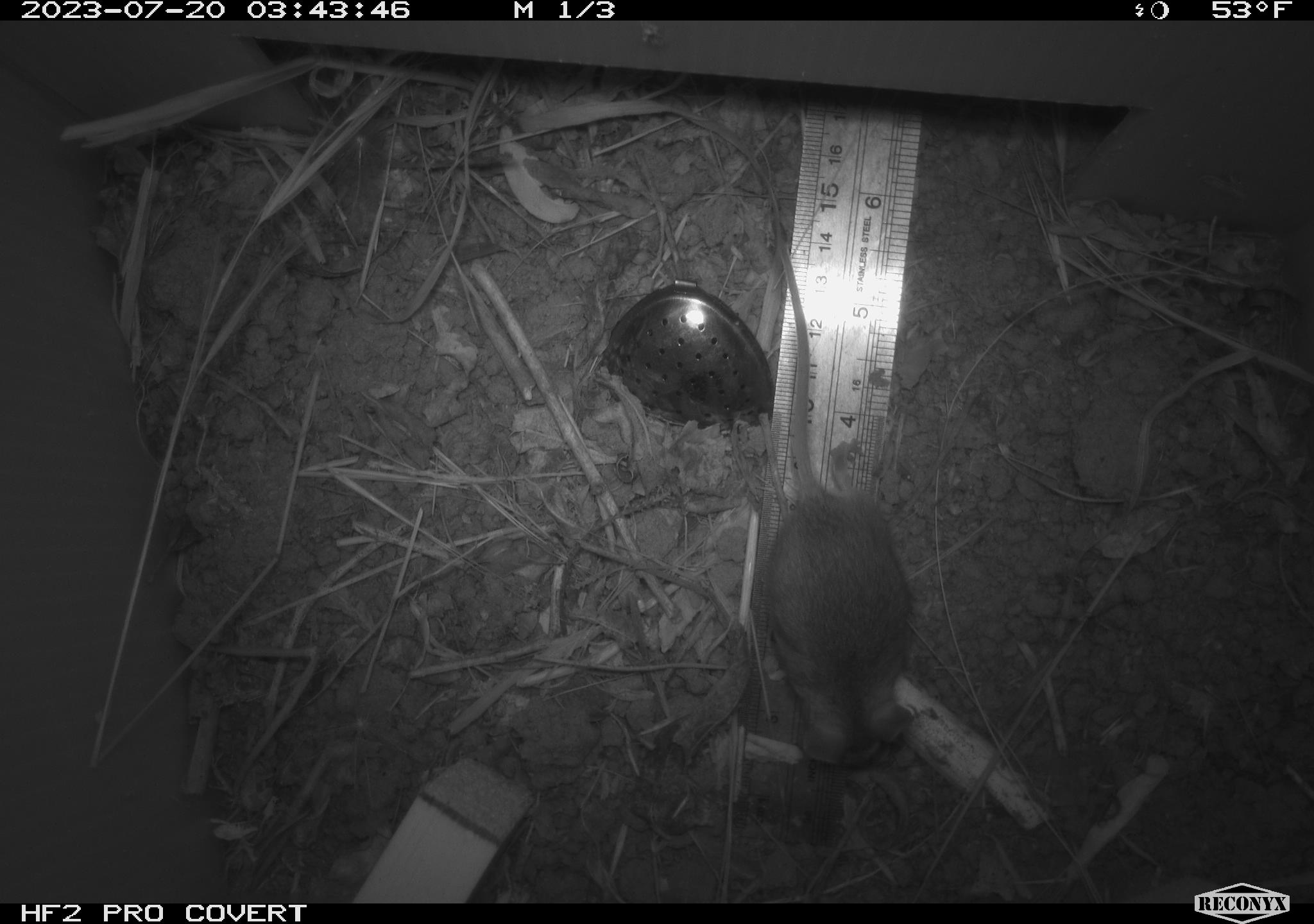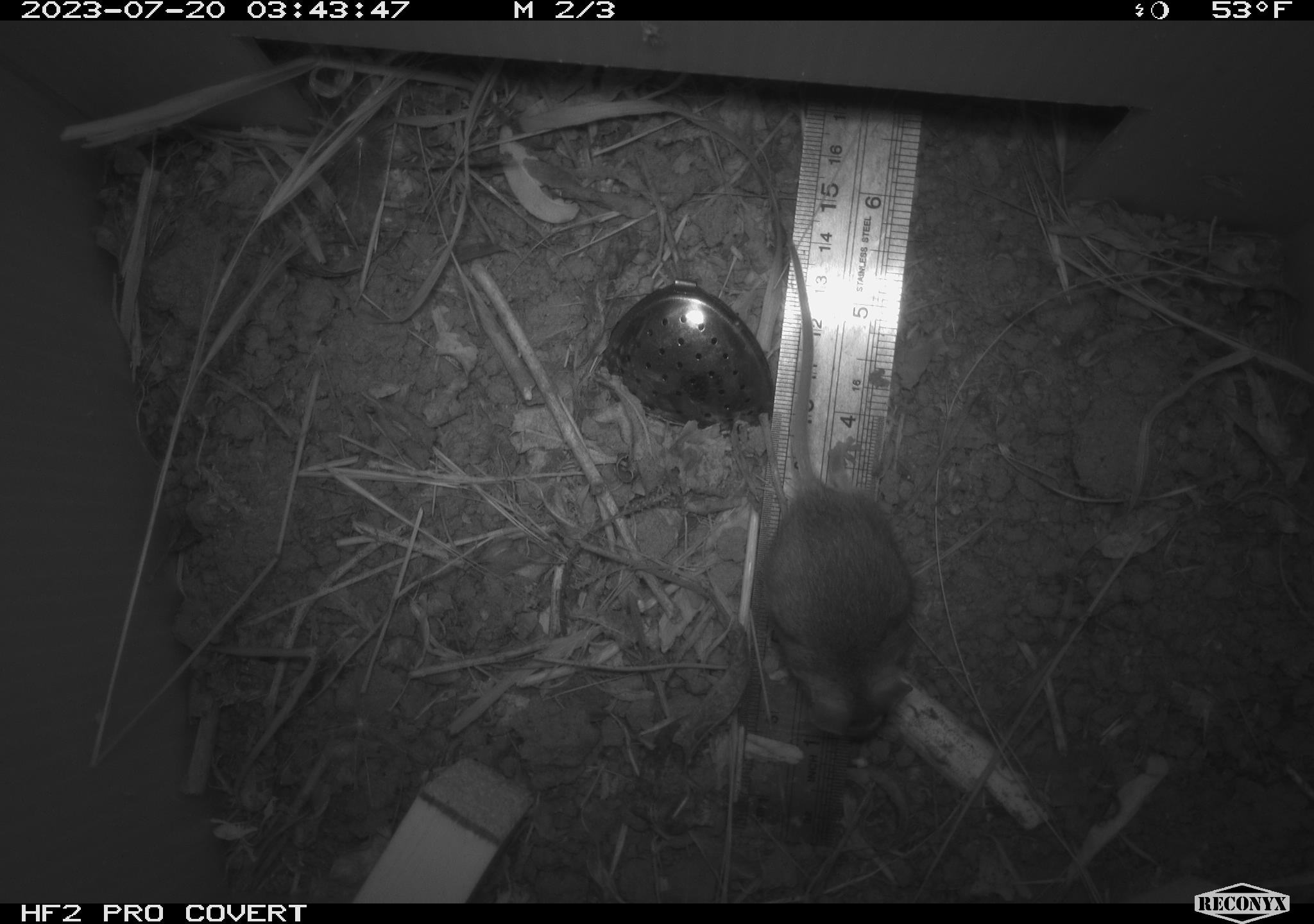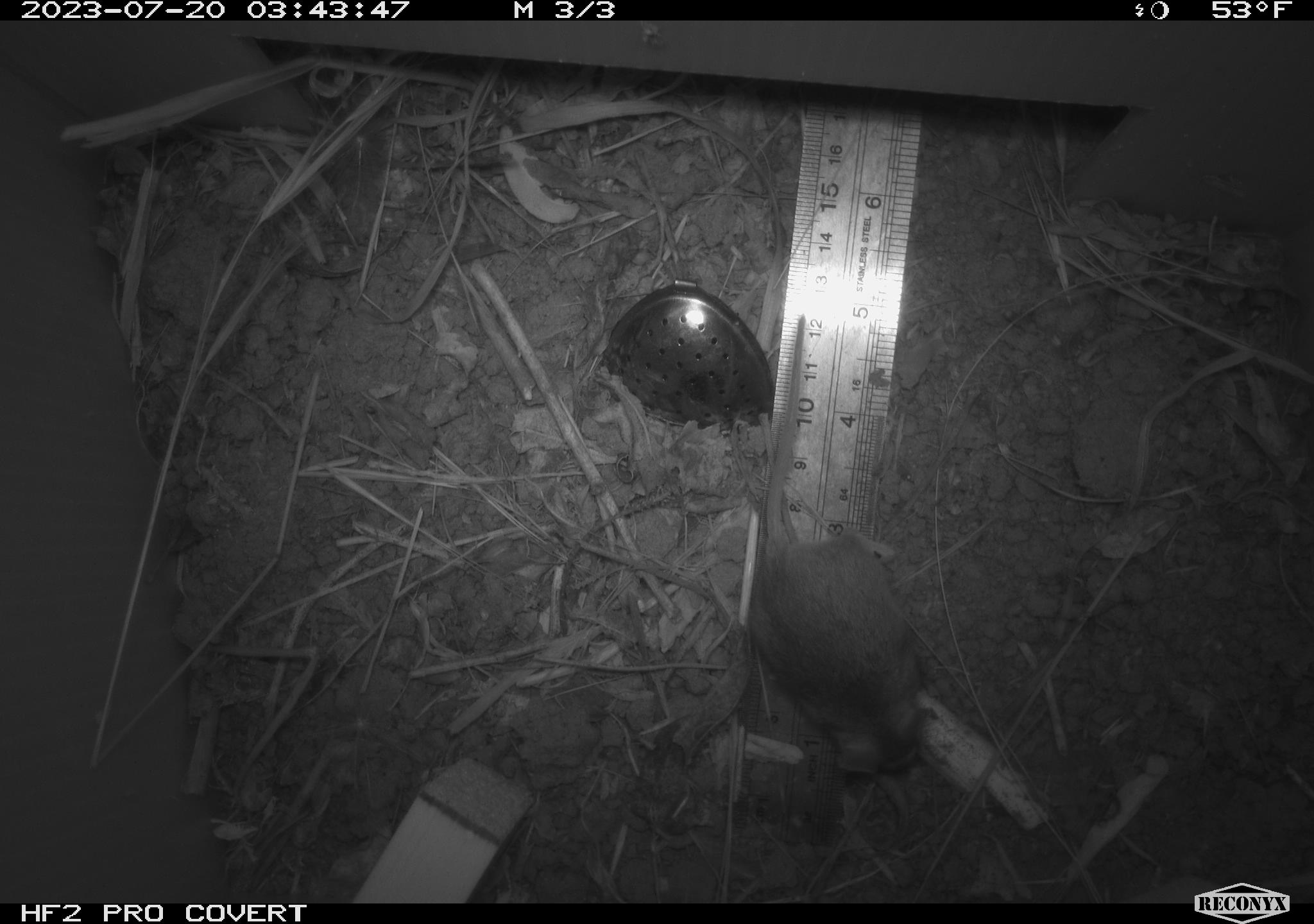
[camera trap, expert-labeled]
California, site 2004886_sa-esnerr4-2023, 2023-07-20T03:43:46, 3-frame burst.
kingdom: Animalia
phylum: Chordata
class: Mammalia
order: Rodentia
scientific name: Rodentia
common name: mouse species